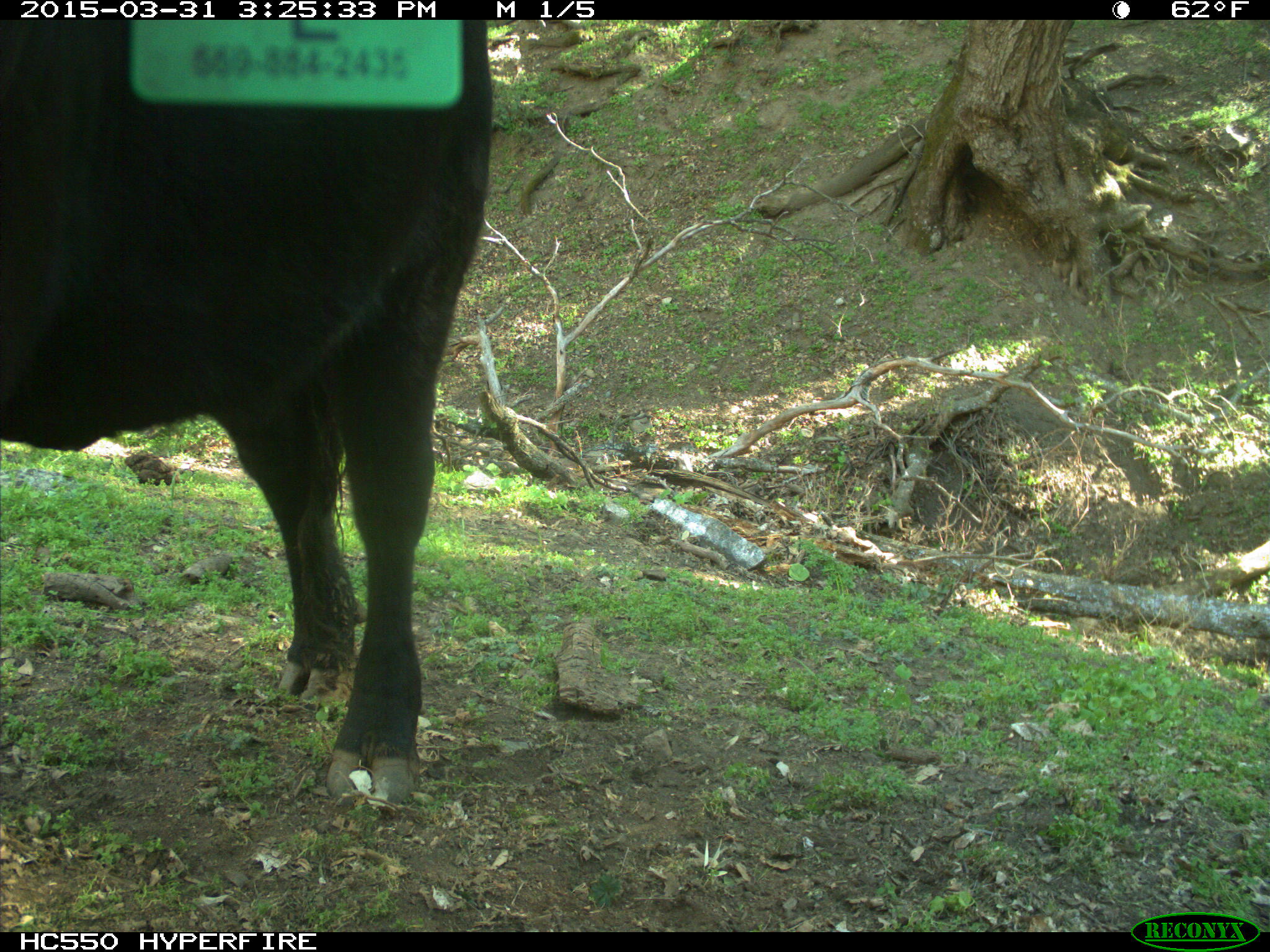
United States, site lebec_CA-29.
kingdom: Animalia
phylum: Chordata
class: Mammalia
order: Artiodactyla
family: Bovidae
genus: Bos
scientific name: Bos taurus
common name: domestic cow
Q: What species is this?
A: Bos taurus (domestic cow).